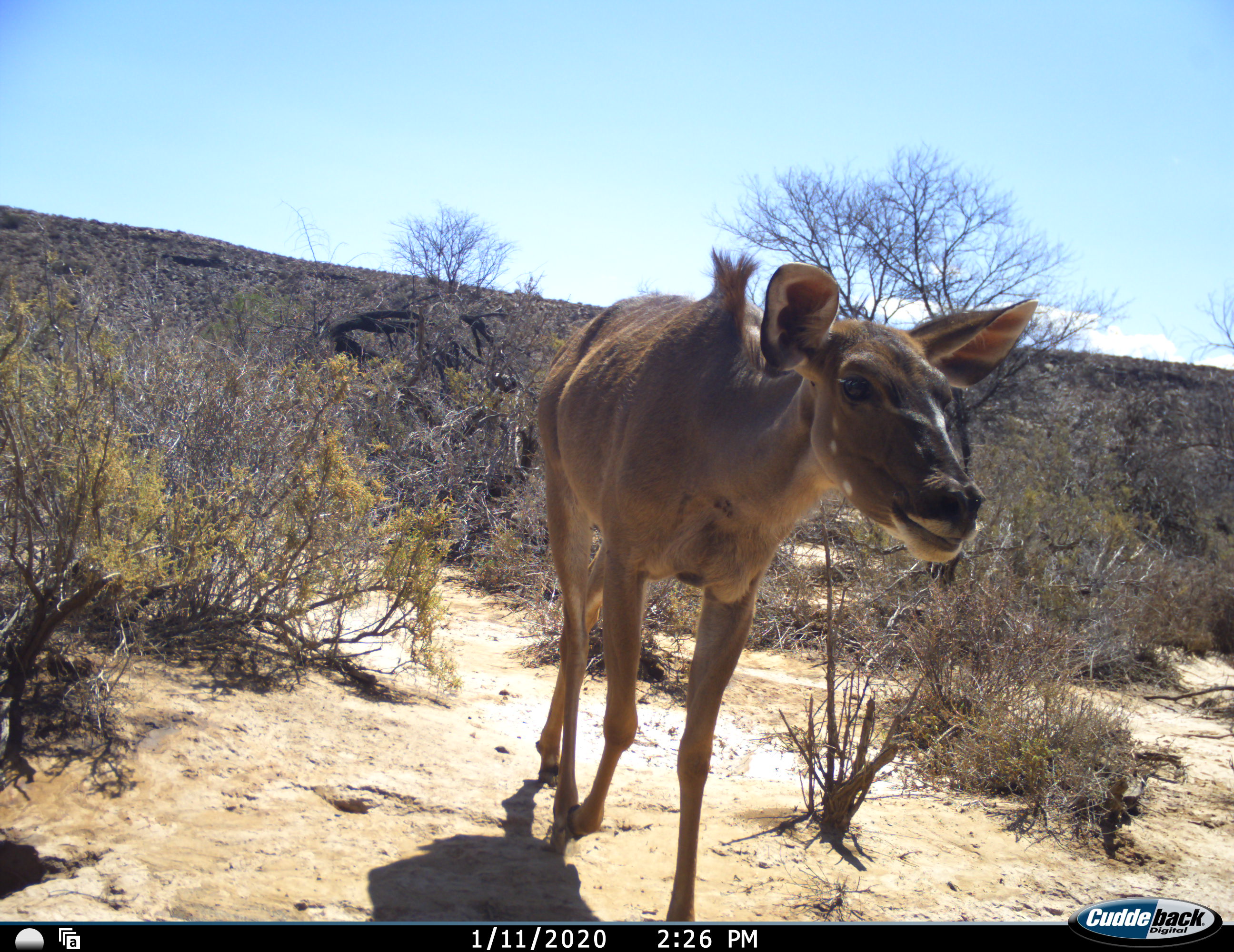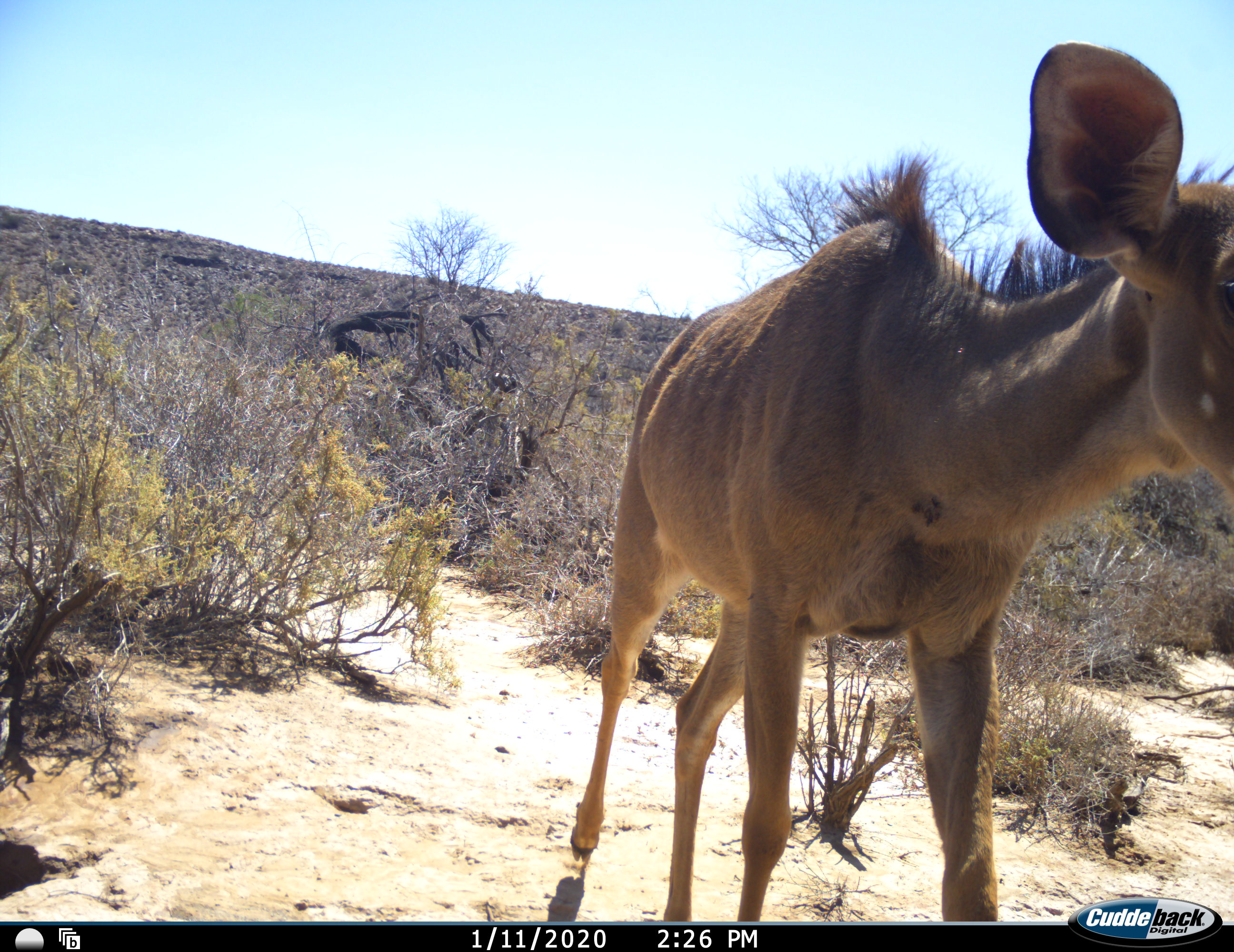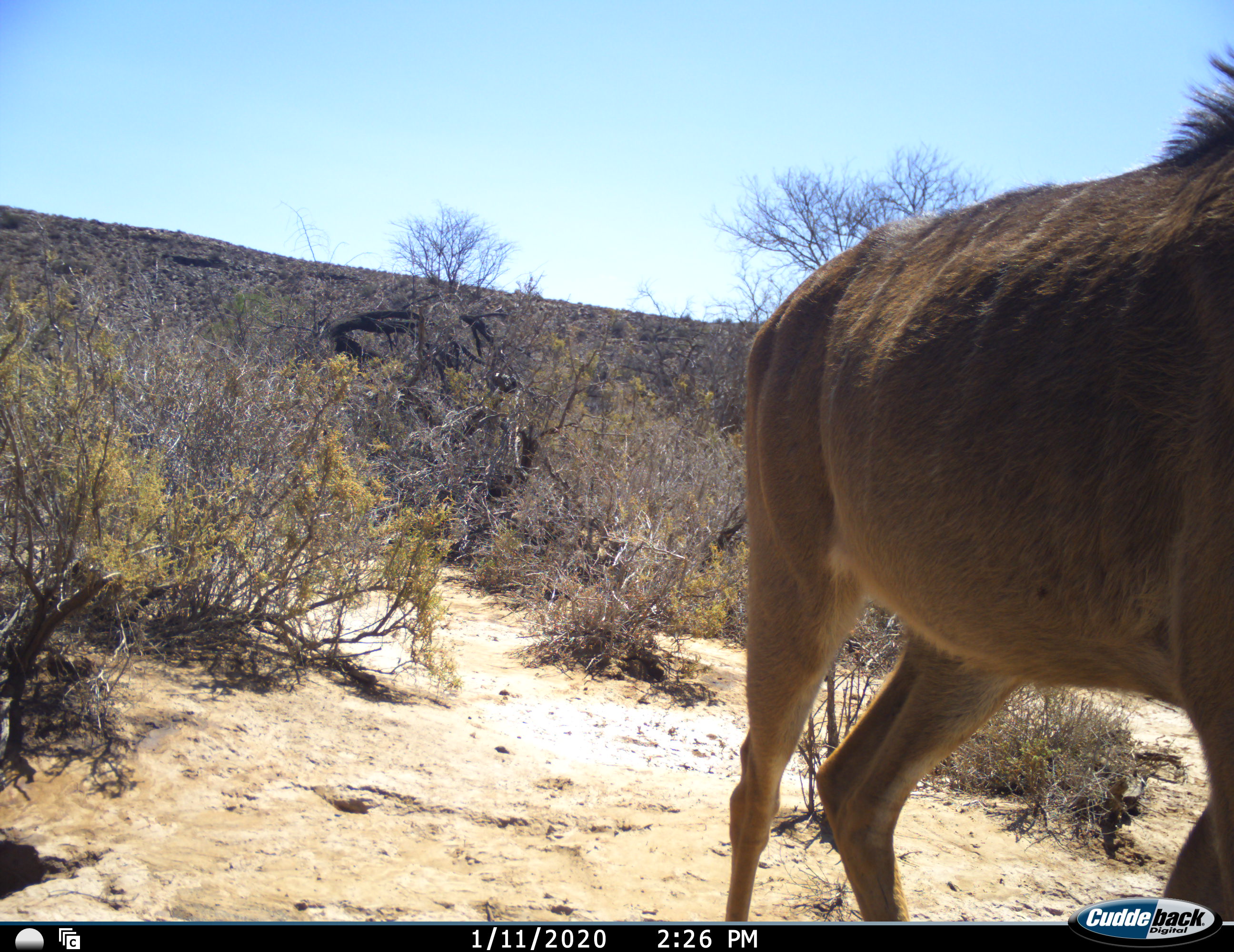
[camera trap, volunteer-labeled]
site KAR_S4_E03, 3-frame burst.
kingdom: Animalia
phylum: Chordata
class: Mammalia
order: Artiodactyla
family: Bovidae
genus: Tragelaphus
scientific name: Tragelaphus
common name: kudu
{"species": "kudu (Tragelaphus)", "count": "1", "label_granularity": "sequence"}